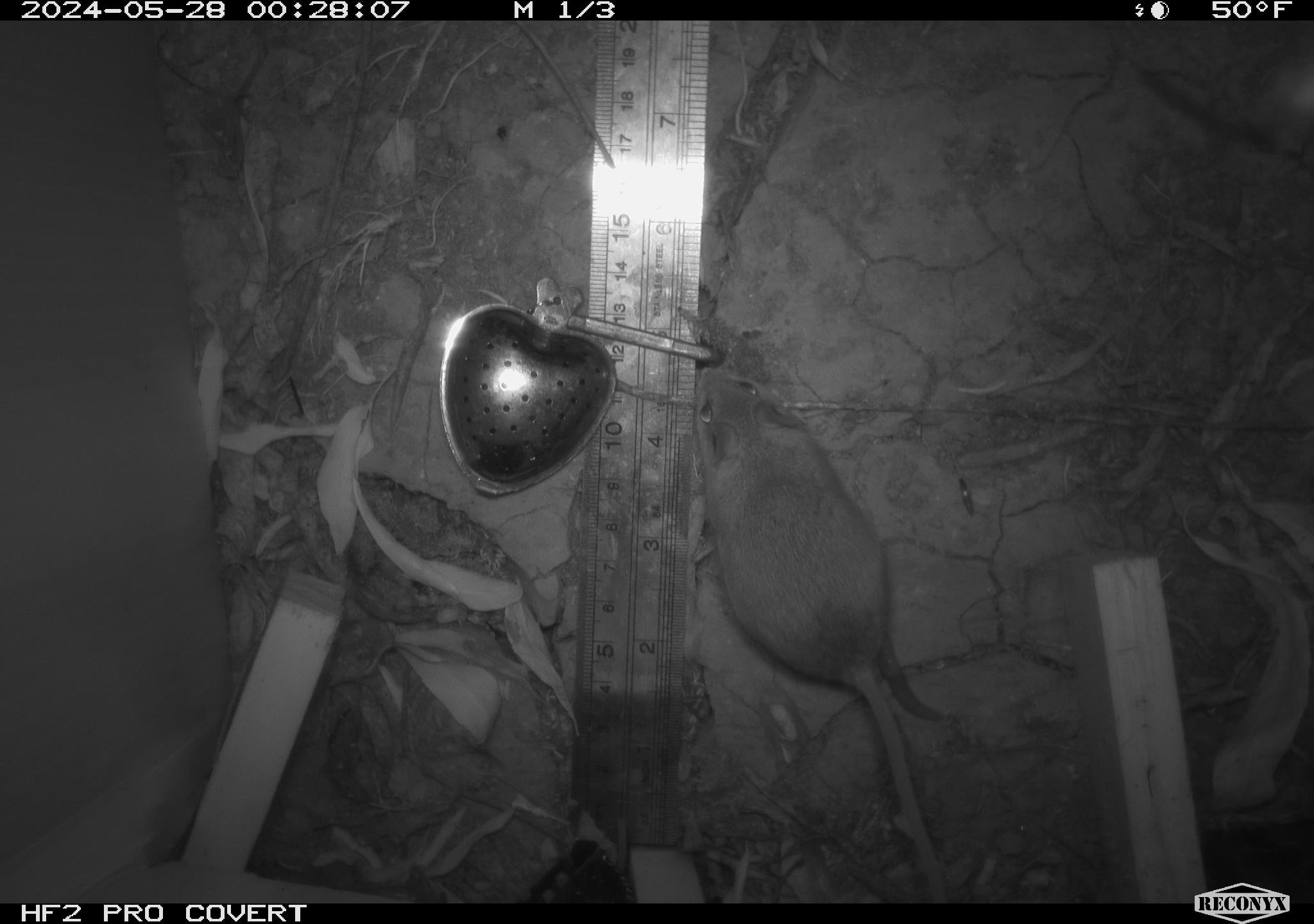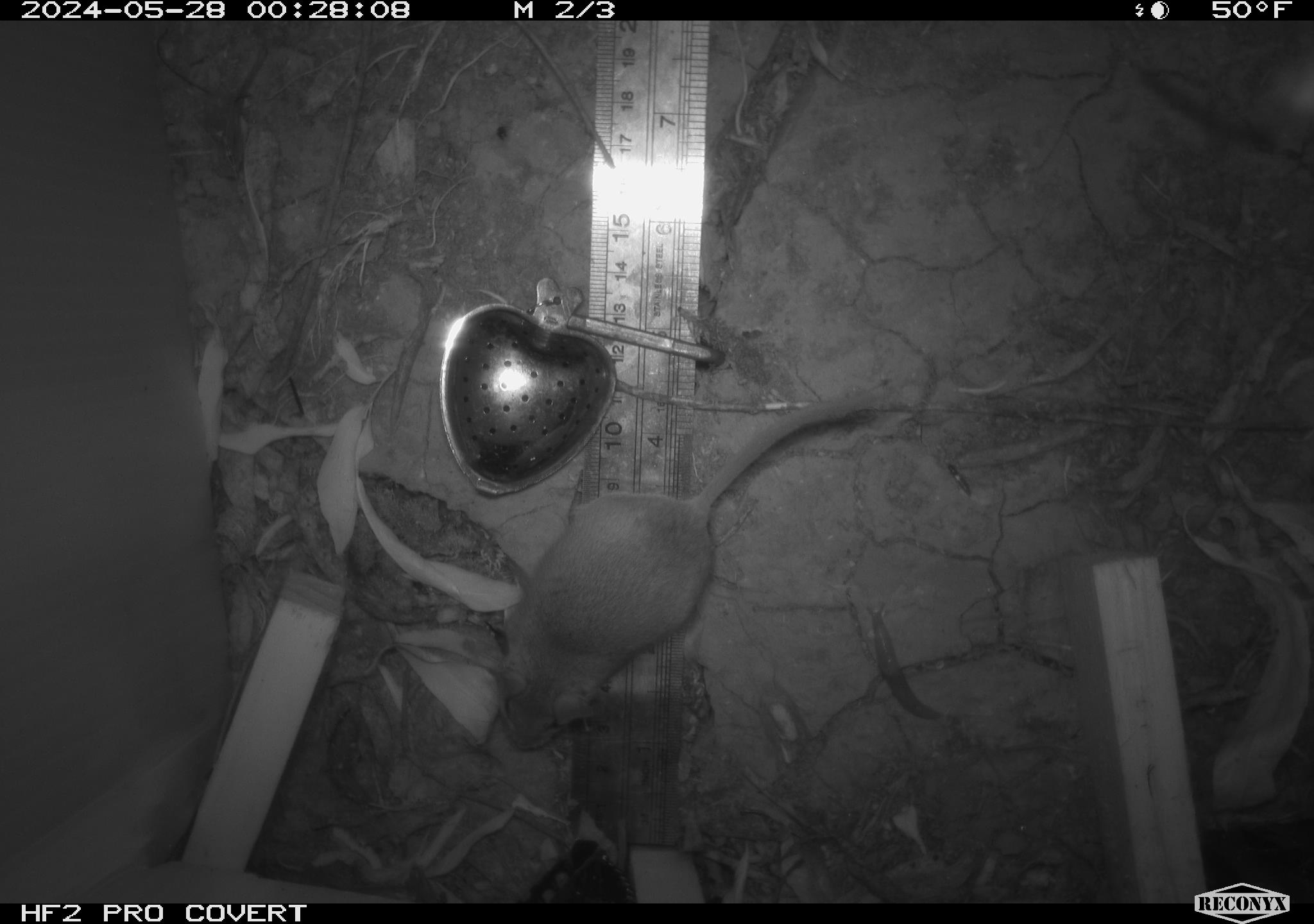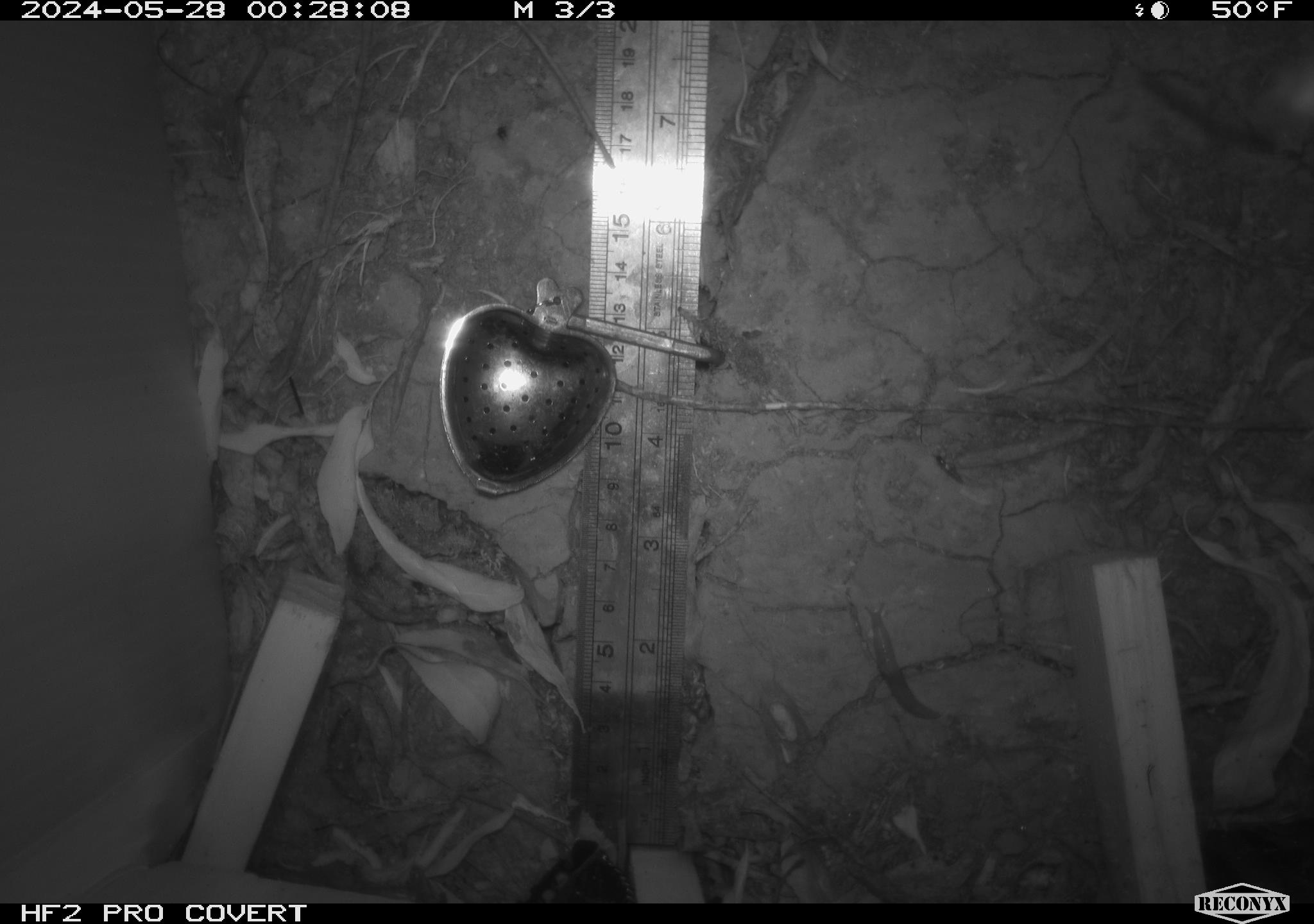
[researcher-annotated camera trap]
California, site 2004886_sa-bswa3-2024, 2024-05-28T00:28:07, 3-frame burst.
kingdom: Animalia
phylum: Chordata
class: Mammalia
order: Rodentia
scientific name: Rodentia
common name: mouse species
Mouse species (Rodentia).